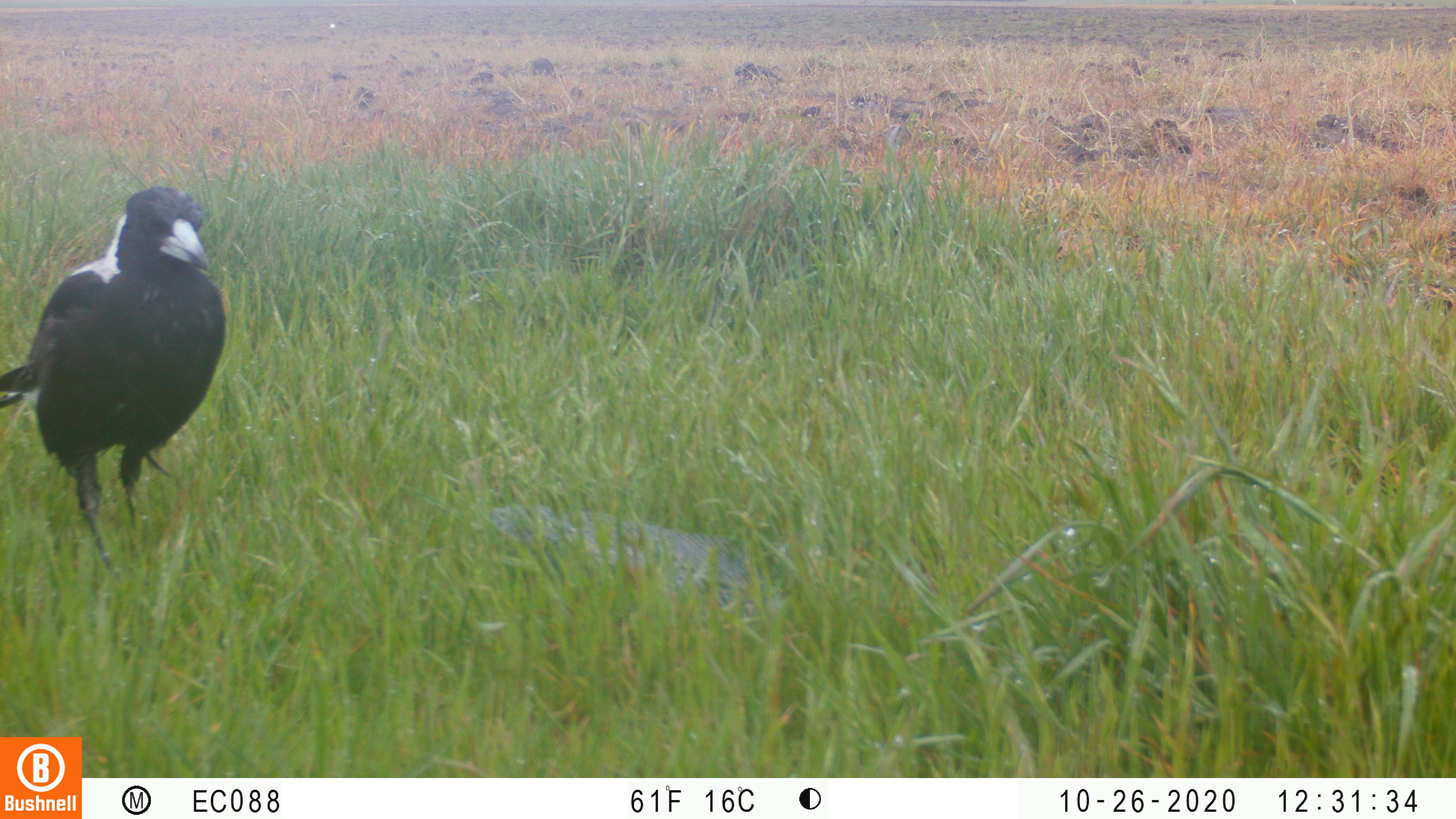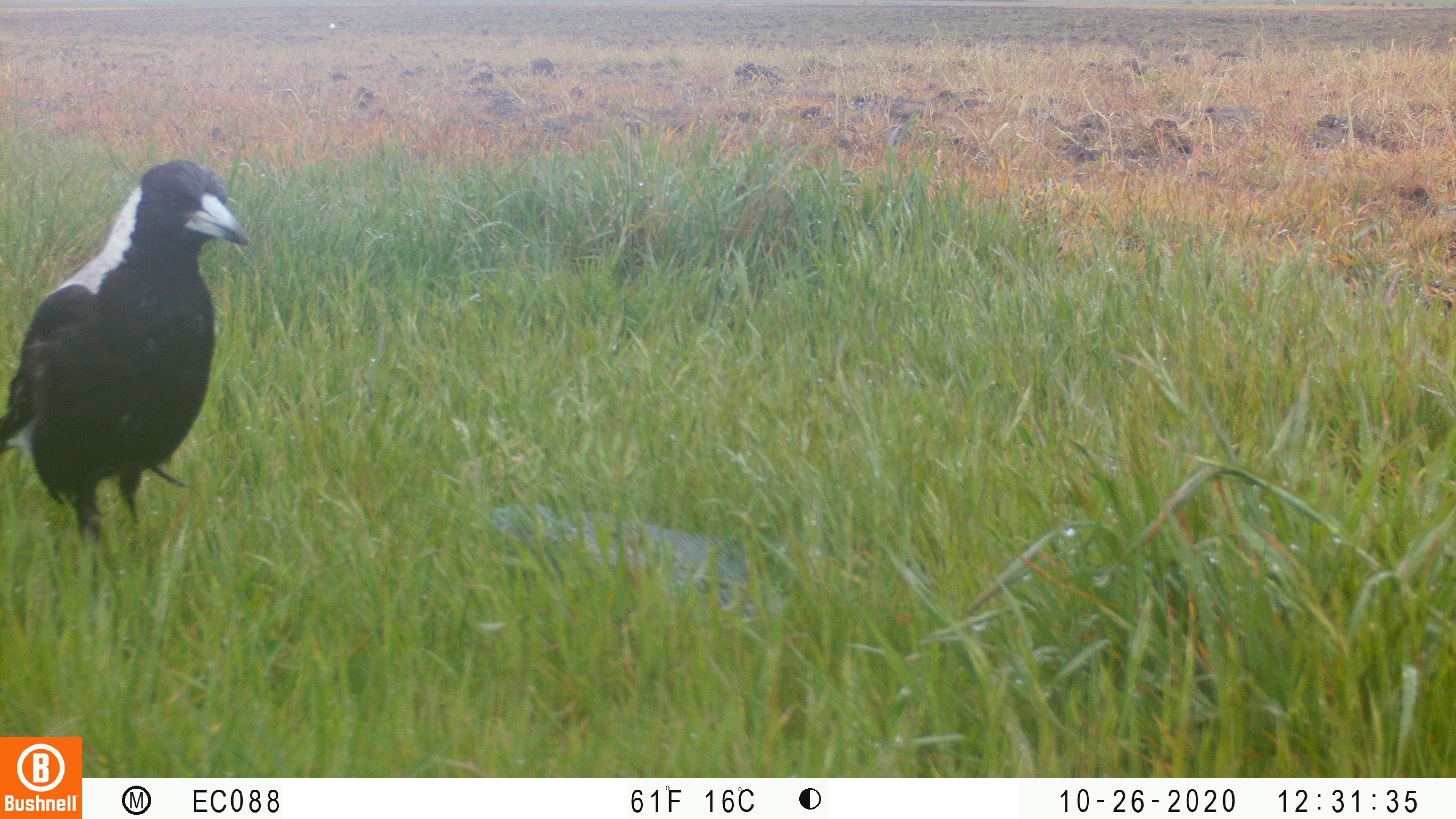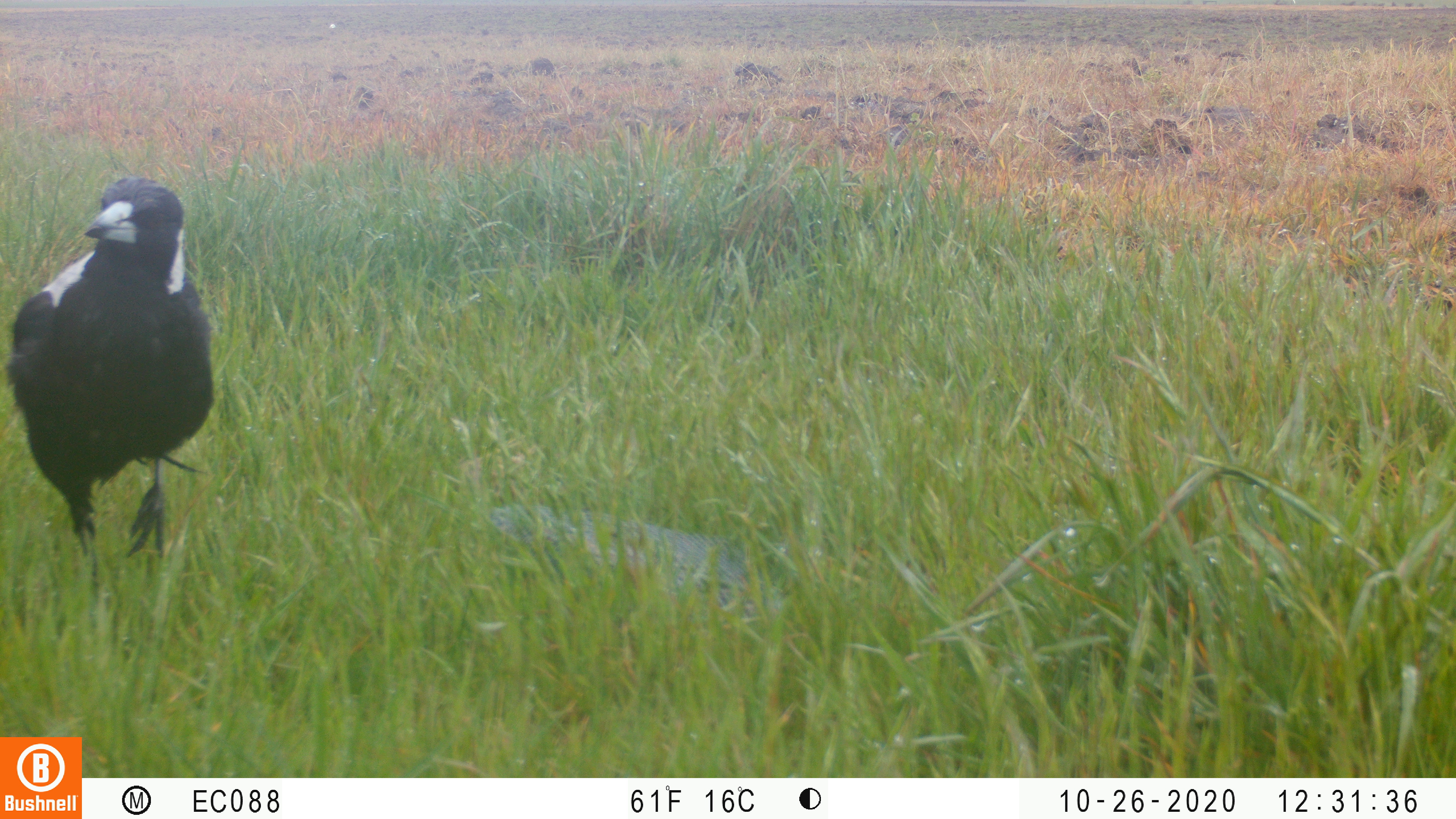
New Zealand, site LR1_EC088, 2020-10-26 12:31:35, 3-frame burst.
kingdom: Animalia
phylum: Chordata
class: Aves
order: Passeriformes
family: Artamidae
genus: Gymnorhina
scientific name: Gymnorhina tibicen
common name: australian magpie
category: magpie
Magpie (australian magpie) (Gymnorhina tibicen).